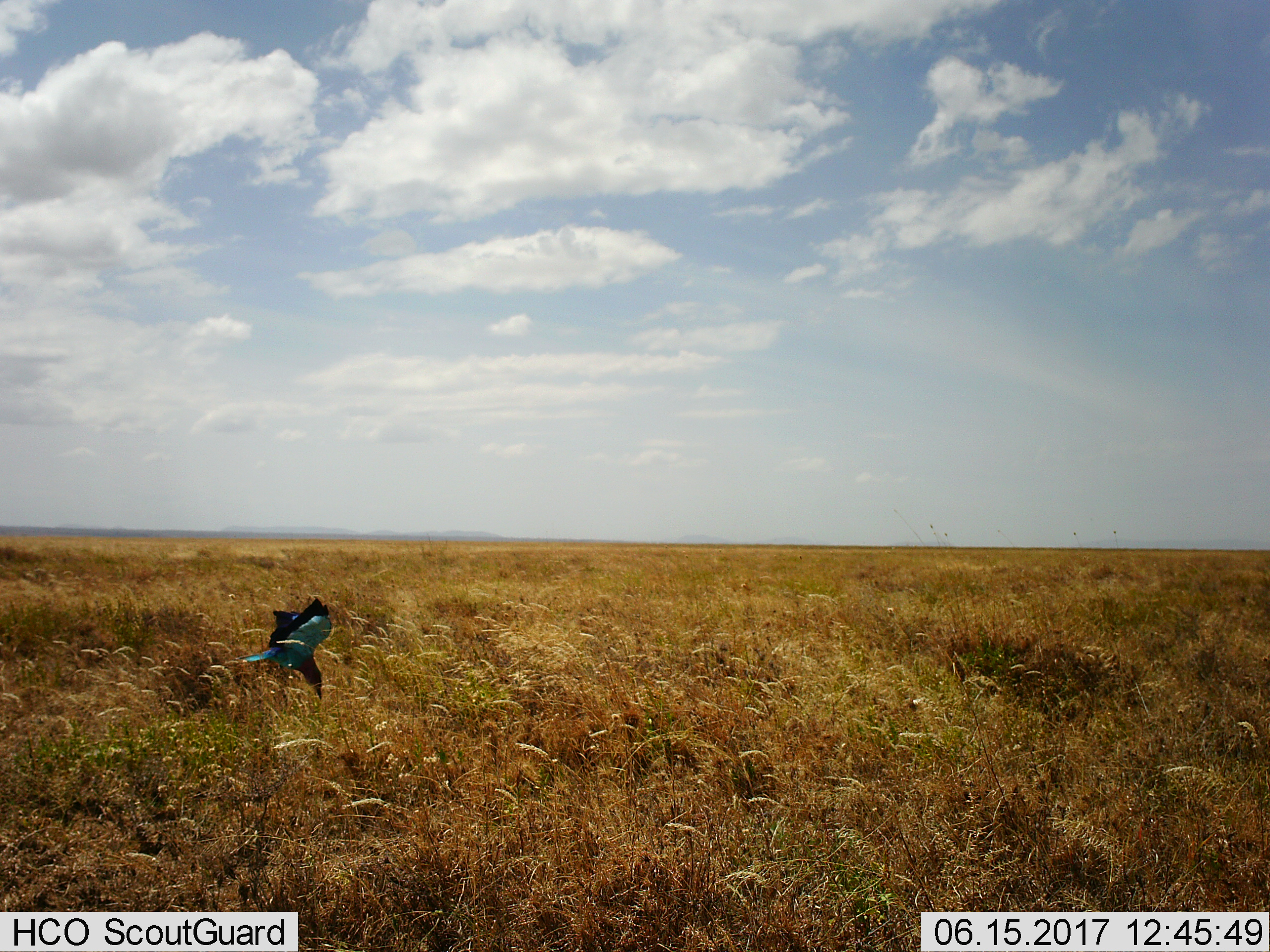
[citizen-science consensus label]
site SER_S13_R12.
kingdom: Animalia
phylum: Chordata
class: Aves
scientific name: Aves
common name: bird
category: birdother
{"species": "birdother (bird) (Aves)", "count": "1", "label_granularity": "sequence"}